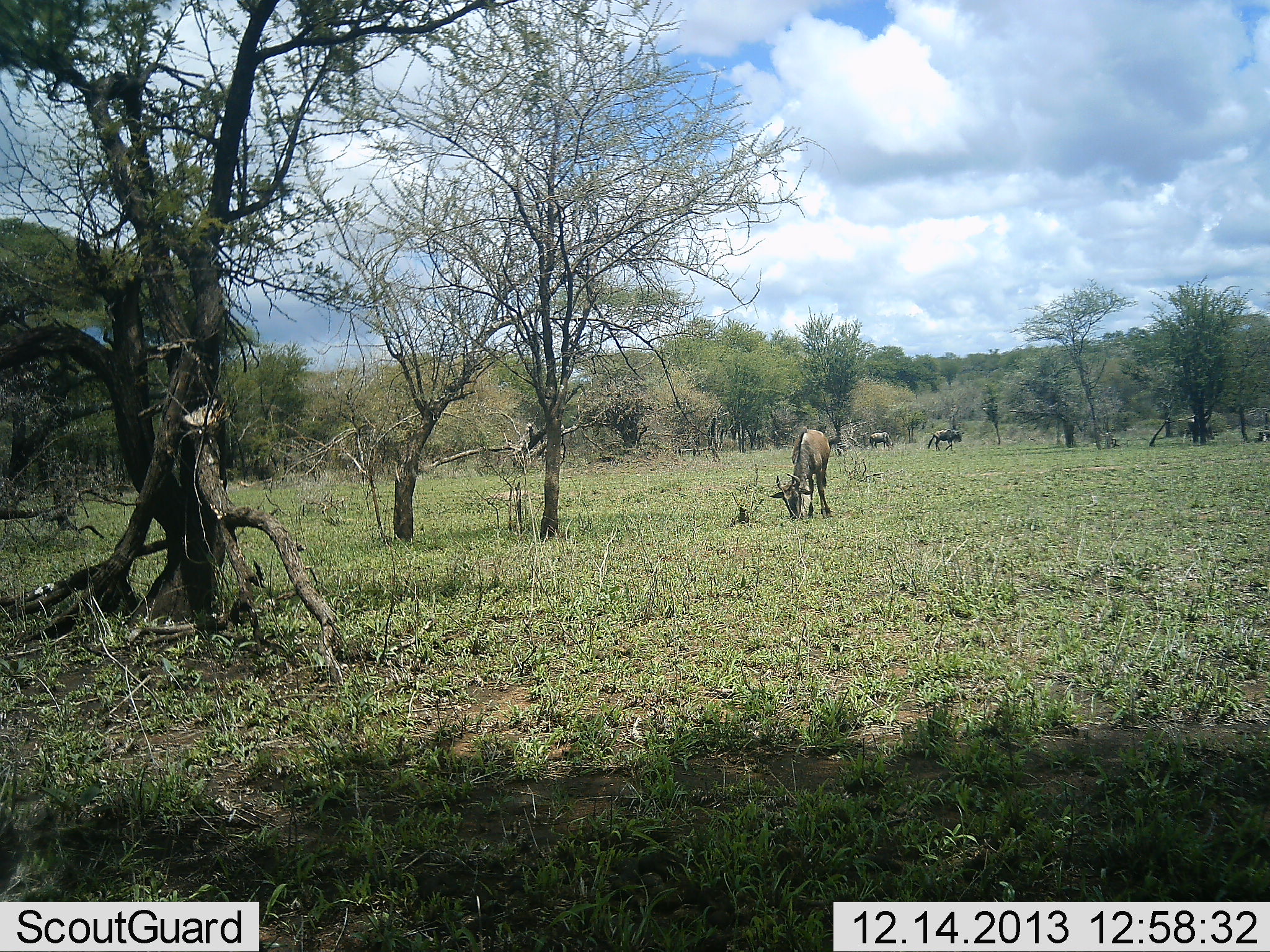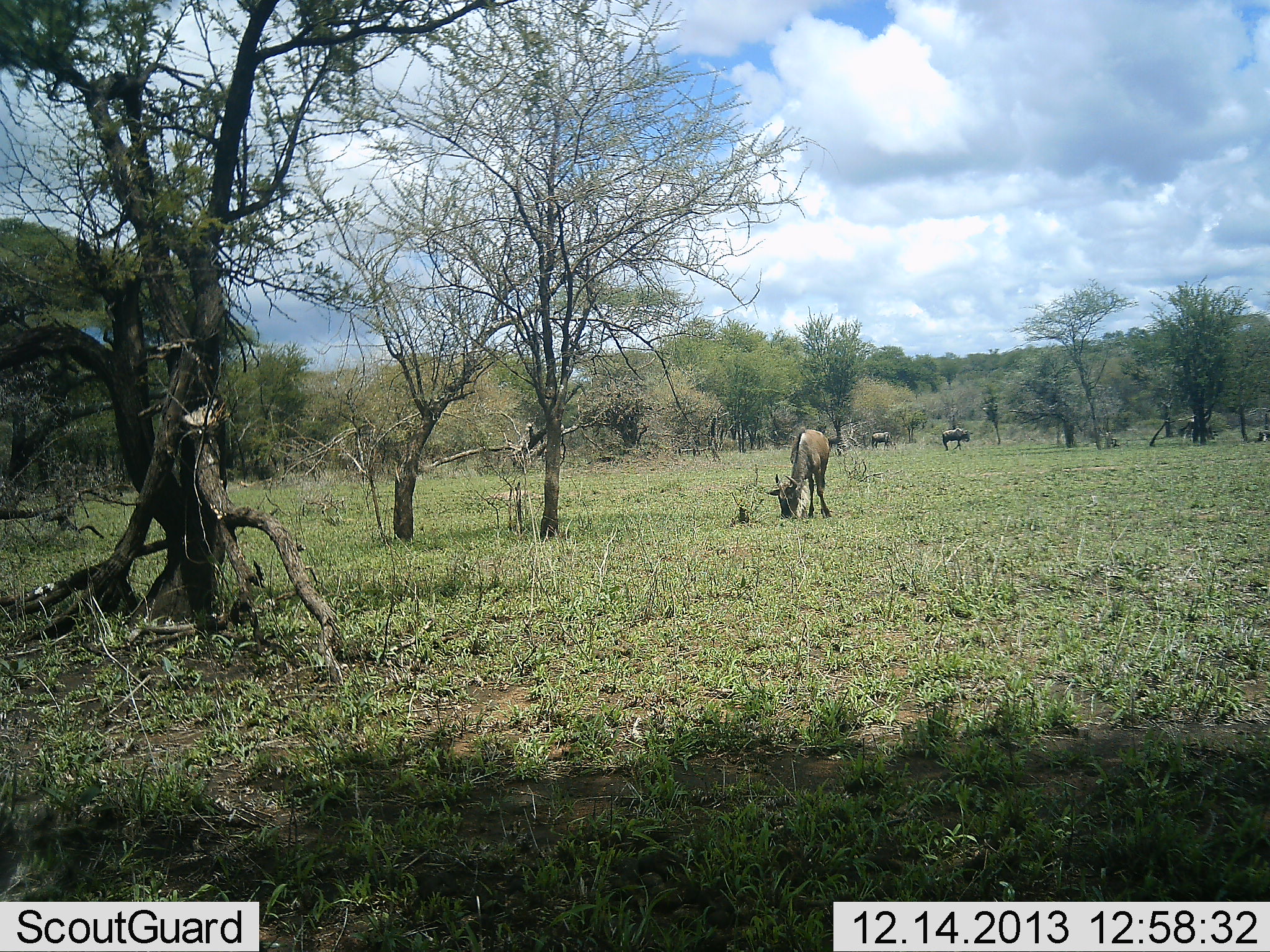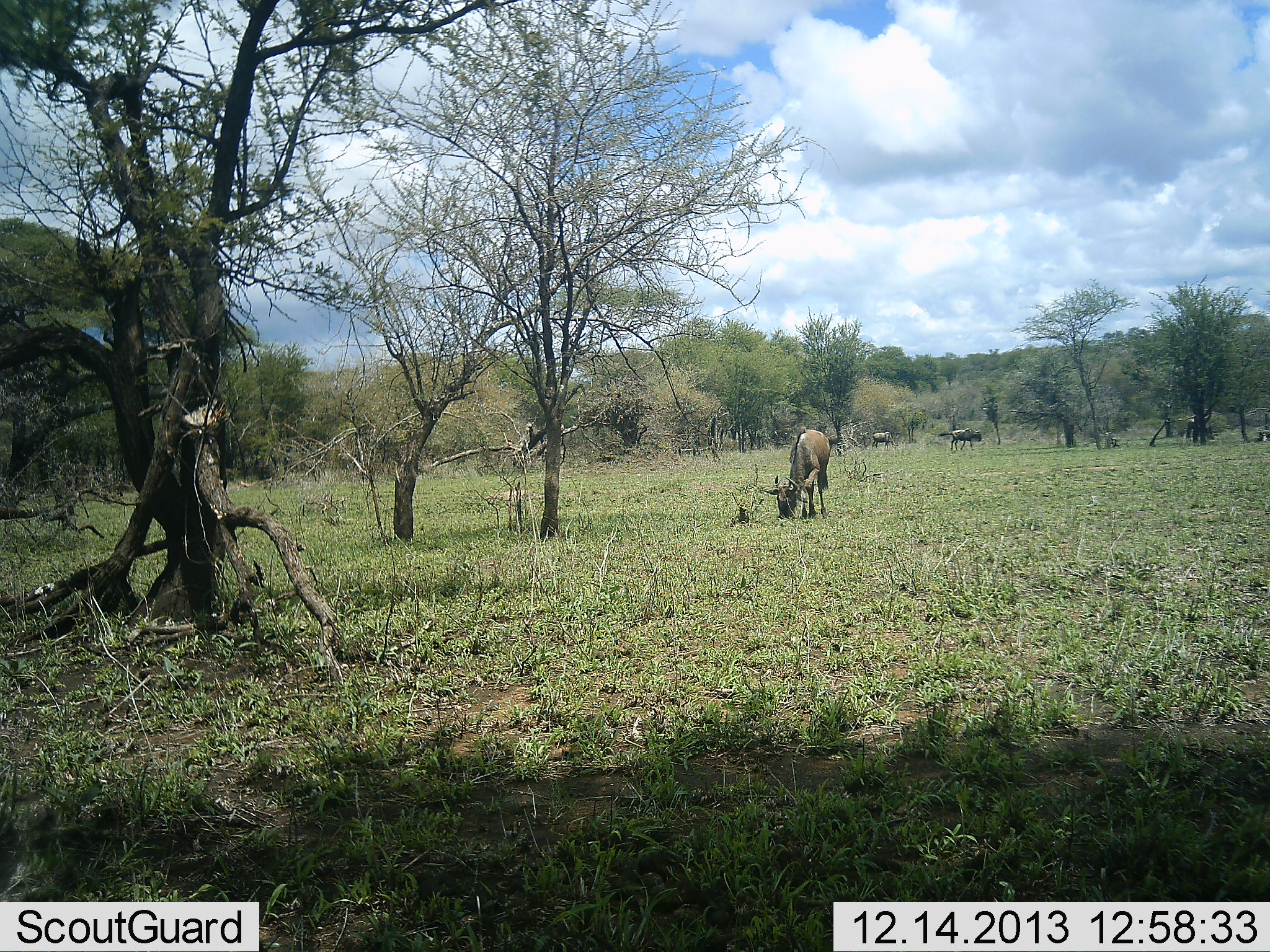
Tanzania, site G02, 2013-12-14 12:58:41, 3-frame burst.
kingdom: Animalia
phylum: Chordata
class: Mammalia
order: Artiodactyla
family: Bovidae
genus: Connochaetes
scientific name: Connochaetes taurinus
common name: blue wildebeest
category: wildebeest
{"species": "wildebeest (blue wildebeest) (Connochaetes taurinus)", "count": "3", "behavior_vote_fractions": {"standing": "50%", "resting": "10%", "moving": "40%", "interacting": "0%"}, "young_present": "0%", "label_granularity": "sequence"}